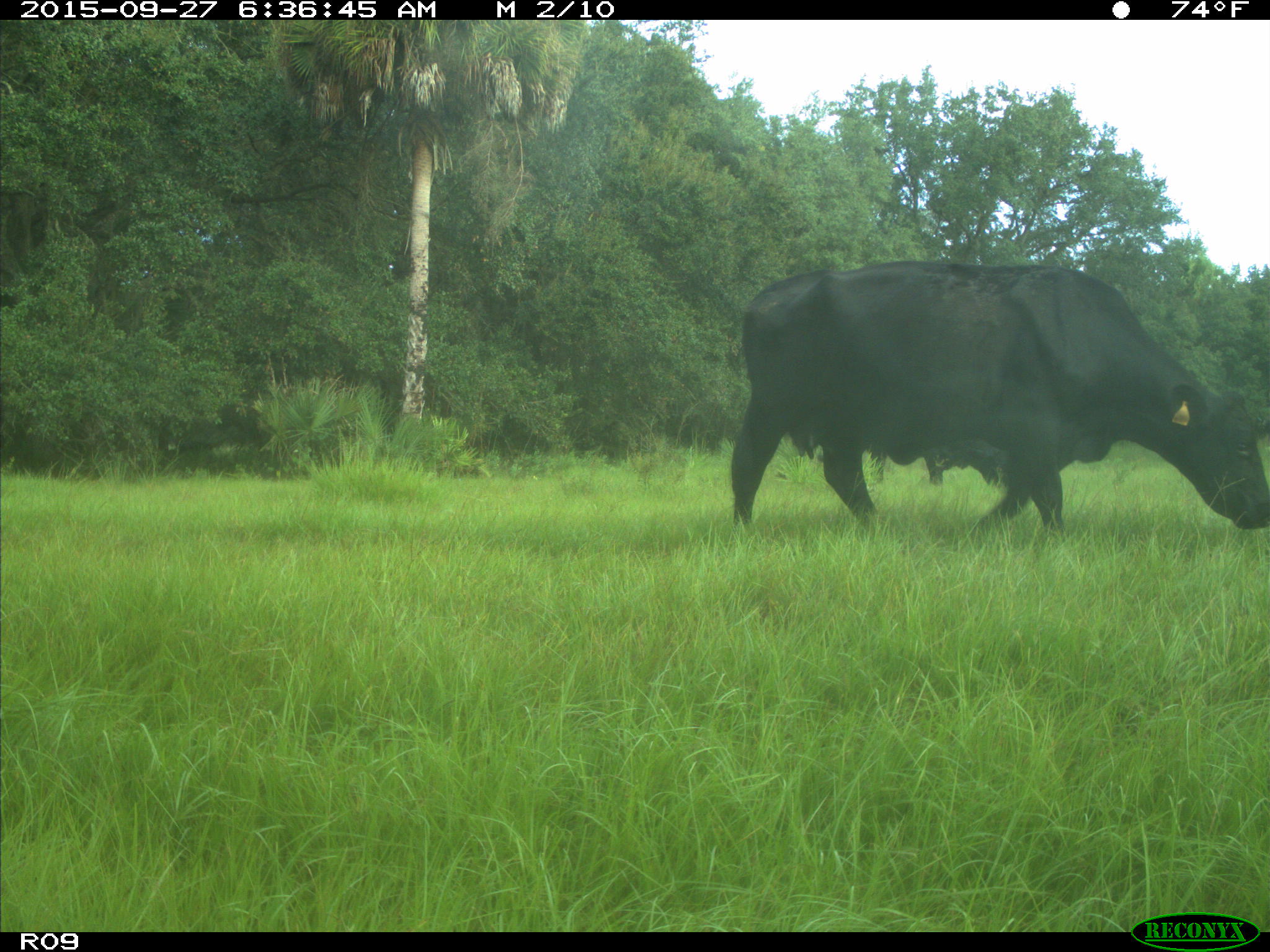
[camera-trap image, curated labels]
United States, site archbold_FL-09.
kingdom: Animalia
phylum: Chordata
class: Mammalia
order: Artiodactyla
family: Bovidae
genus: Bos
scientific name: Bos taurus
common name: domestic cow